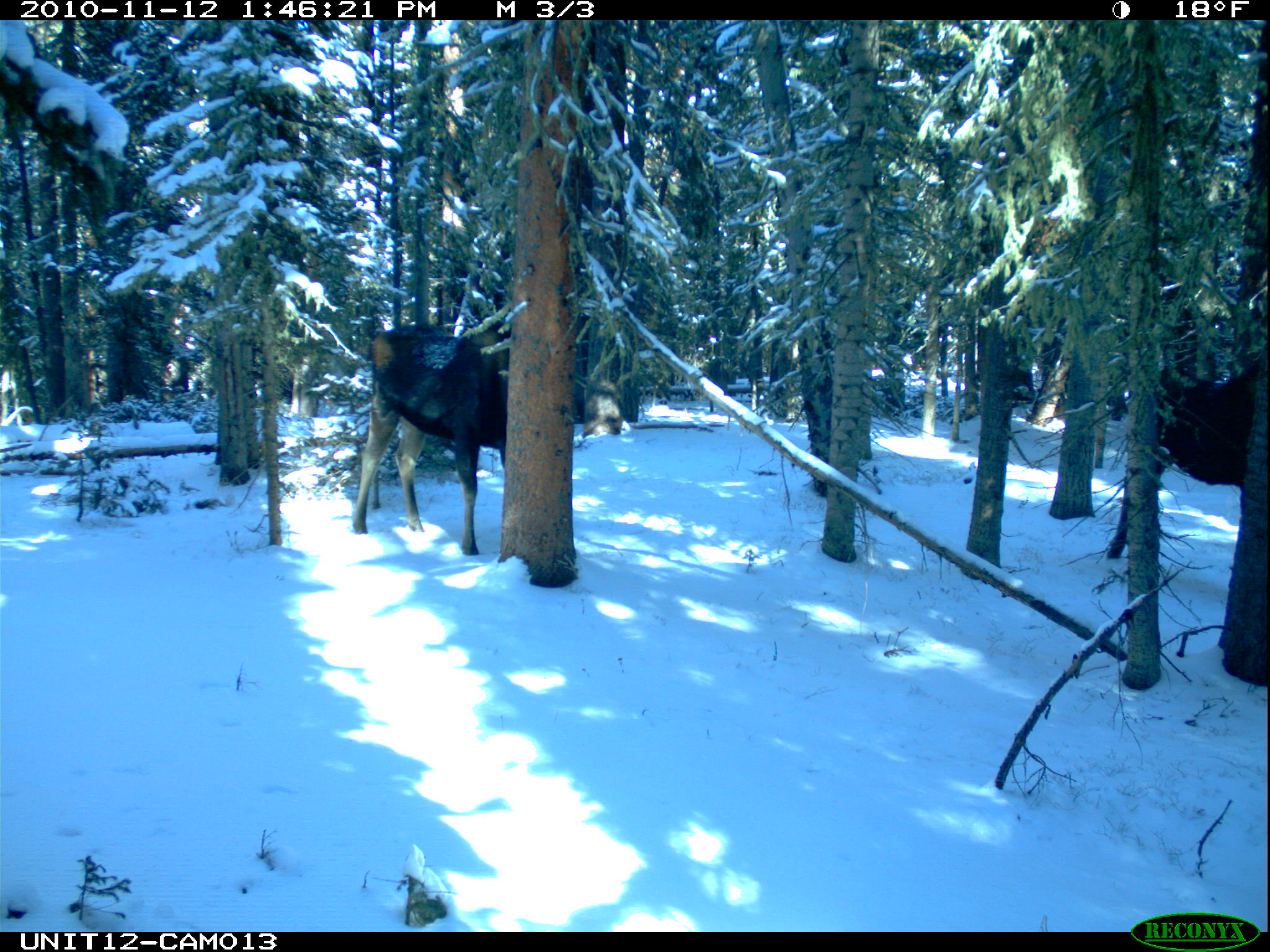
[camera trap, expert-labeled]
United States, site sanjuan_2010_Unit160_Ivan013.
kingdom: Animalia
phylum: Chordata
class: Mammalia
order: Artiodactyla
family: Cervidae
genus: Alces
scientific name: Alces alces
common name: moose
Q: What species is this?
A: Alces alces (moose).